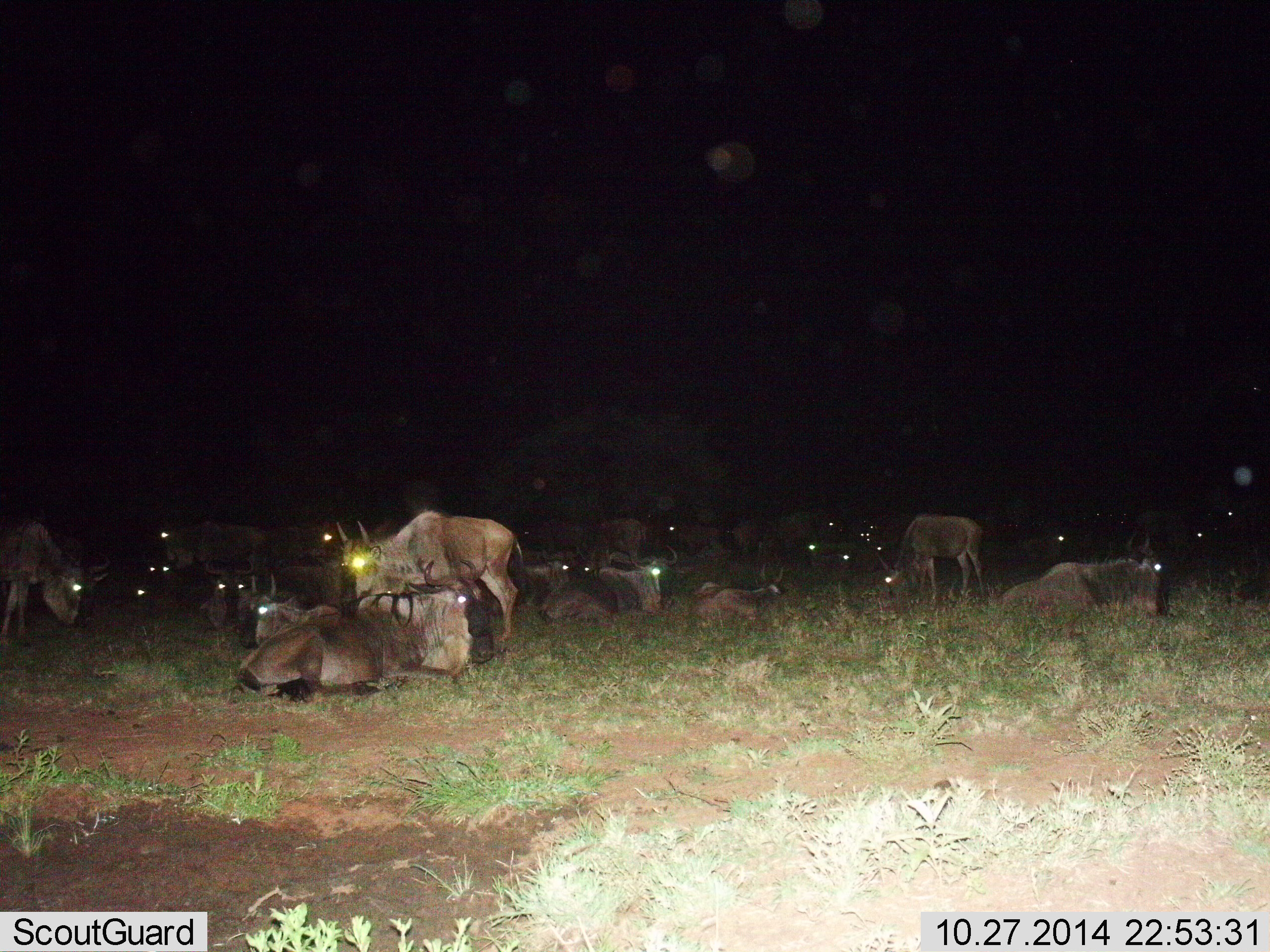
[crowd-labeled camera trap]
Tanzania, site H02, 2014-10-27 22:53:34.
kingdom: Animalia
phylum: Chordata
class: Mammalia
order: Artiodactyla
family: Bovidae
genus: Connochaetes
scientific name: Connochaetes taurinus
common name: blue wildebeest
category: wildebeest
Wildebeest (blue wildebeest) (Connochaetes taurinus), count 11-50. Behavior (volunteer vote fractions): standing 80%, resting 100%, moving 10%, interacting 10%. Young present (vote fraction): 10%. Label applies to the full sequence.